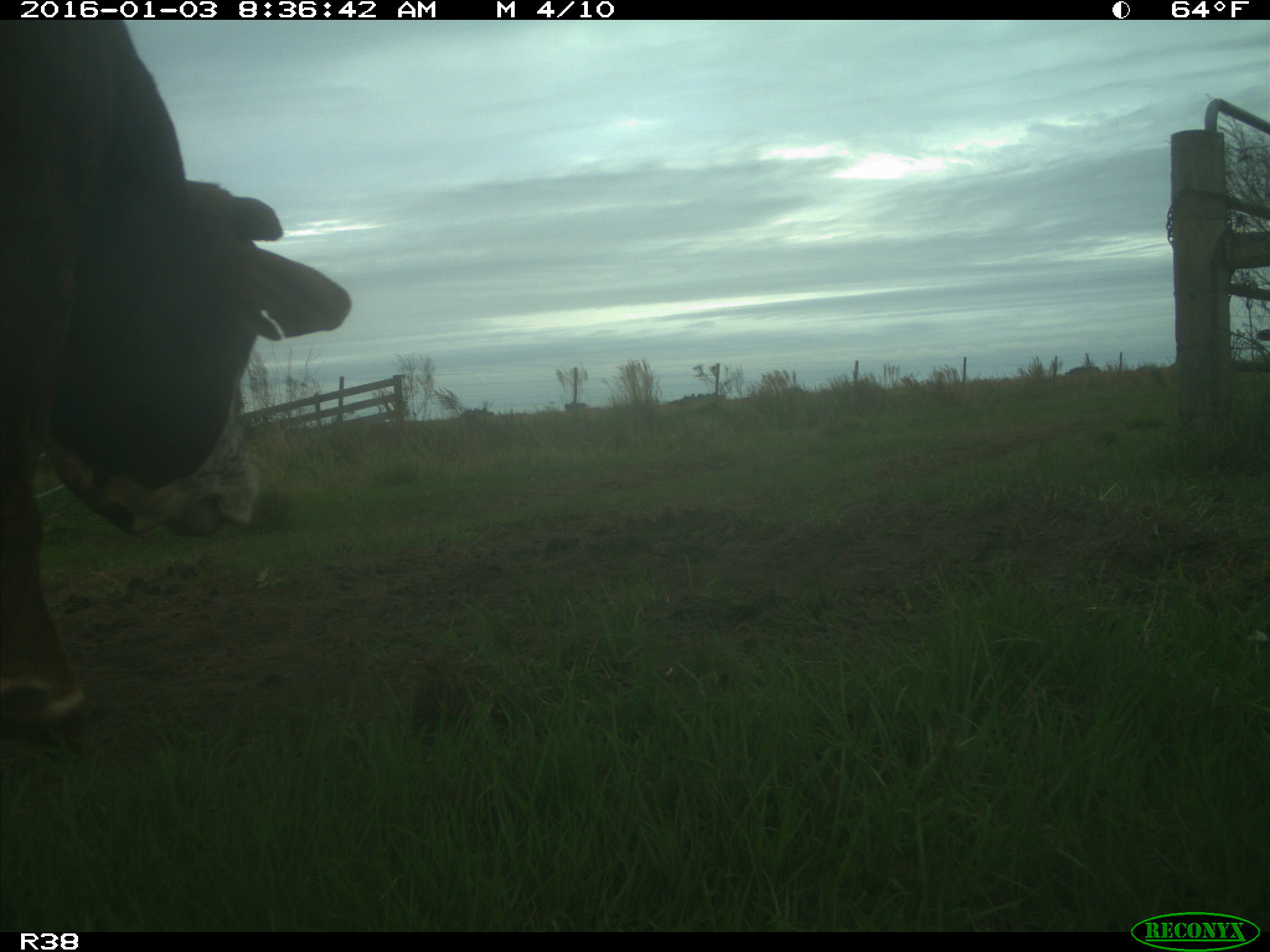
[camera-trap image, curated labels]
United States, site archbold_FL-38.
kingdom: Animalia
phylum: Chordata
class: Mammalia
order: Artiodactyla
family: Bovidae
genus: Bos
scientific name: Bos taurus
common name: domestic cow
Bos taurus (domestic cow).